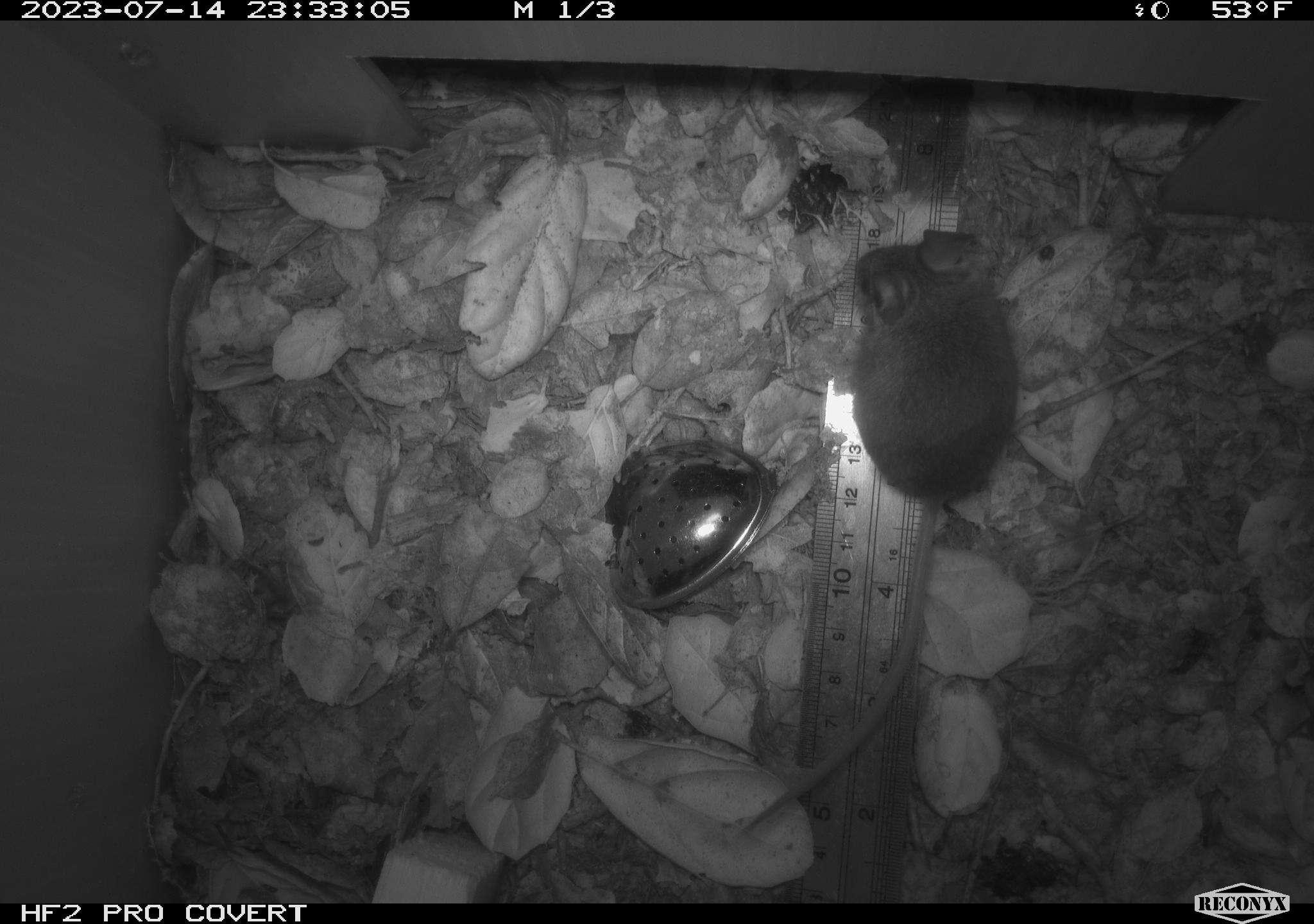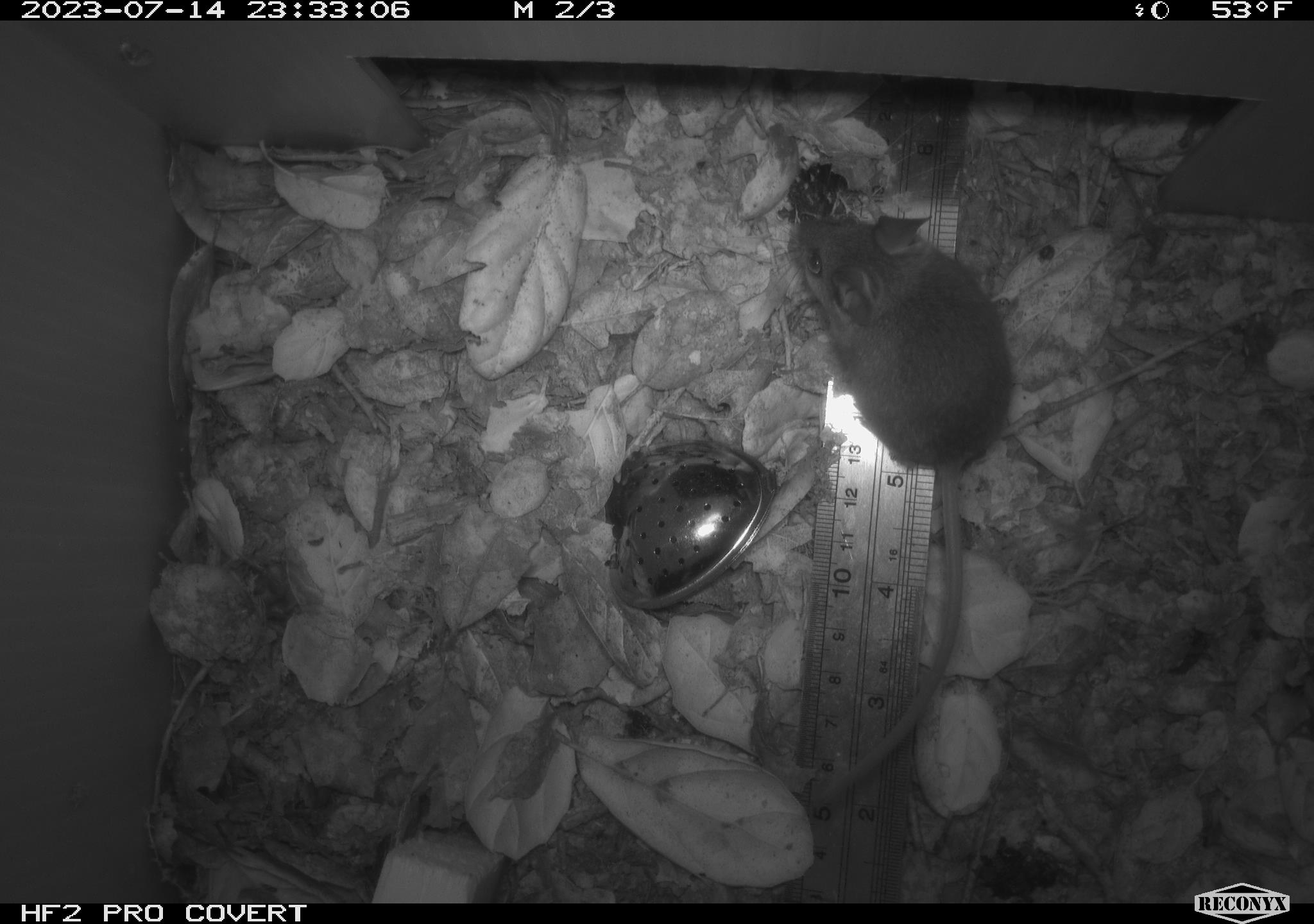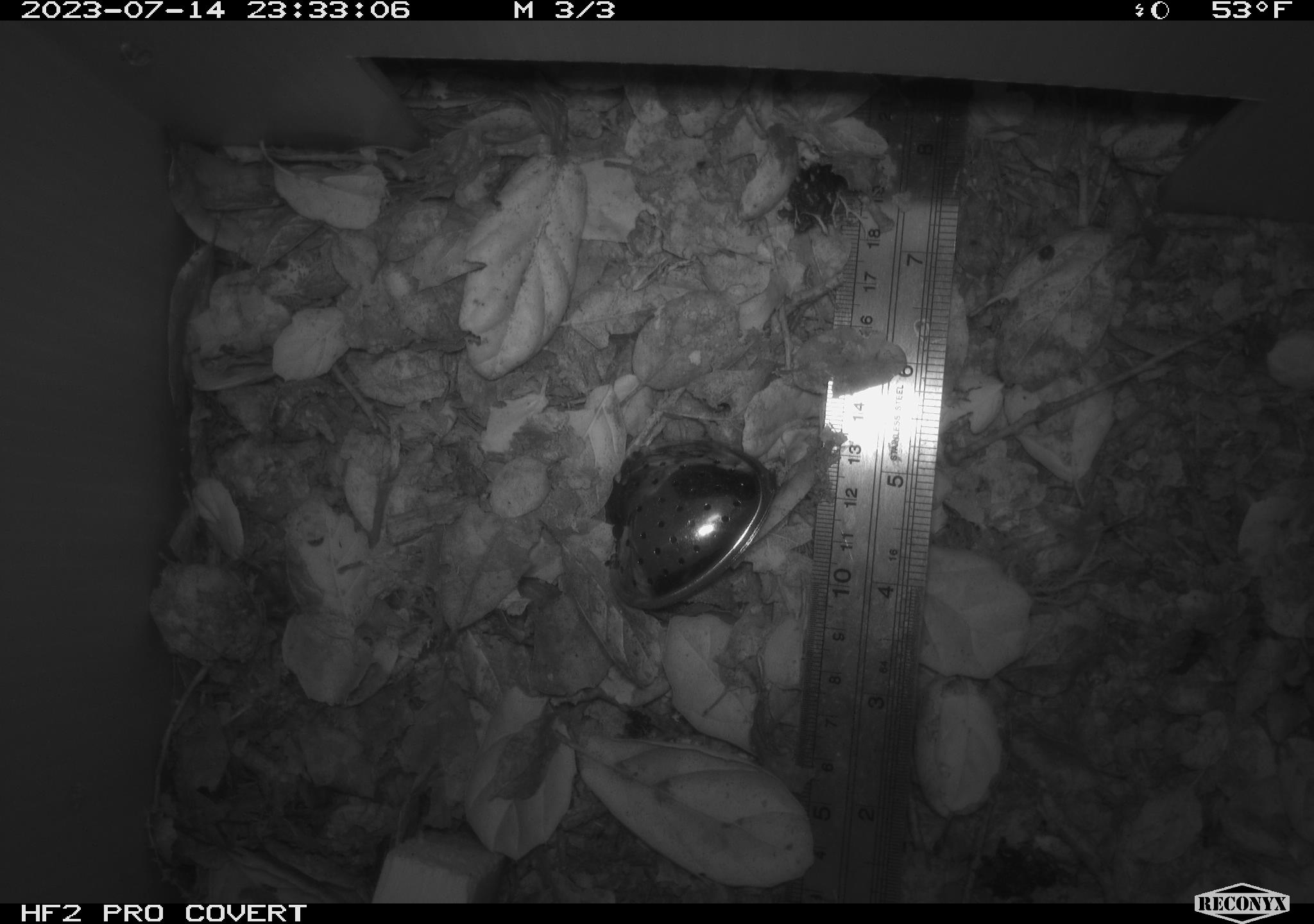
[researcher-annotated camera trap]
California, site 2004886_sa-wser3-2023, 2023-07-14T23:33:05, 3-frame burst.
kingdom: Animalia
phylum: Chordata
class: Mammalia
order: Rodentia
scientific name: Rodentia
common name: mouse species